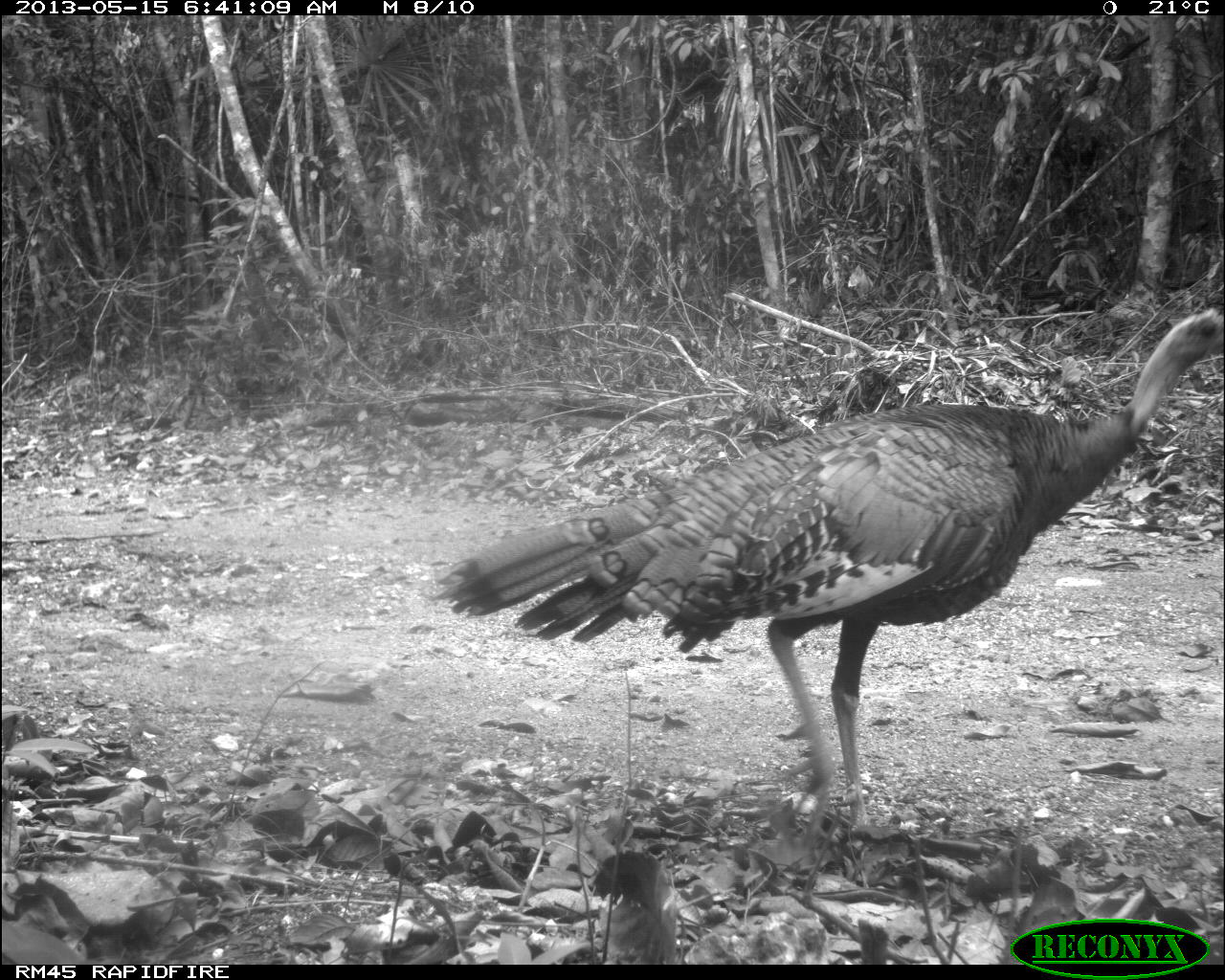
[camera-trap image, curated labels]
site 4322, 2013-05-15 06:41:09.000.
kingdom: Animalia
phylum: Chordata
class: Aves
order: Galliformes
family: Phasianidae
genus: Meleagris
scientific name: Meleagris ocellata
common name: ocellated turkey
Meleagris ocellata (ocellated turkey), count 1, sex female.